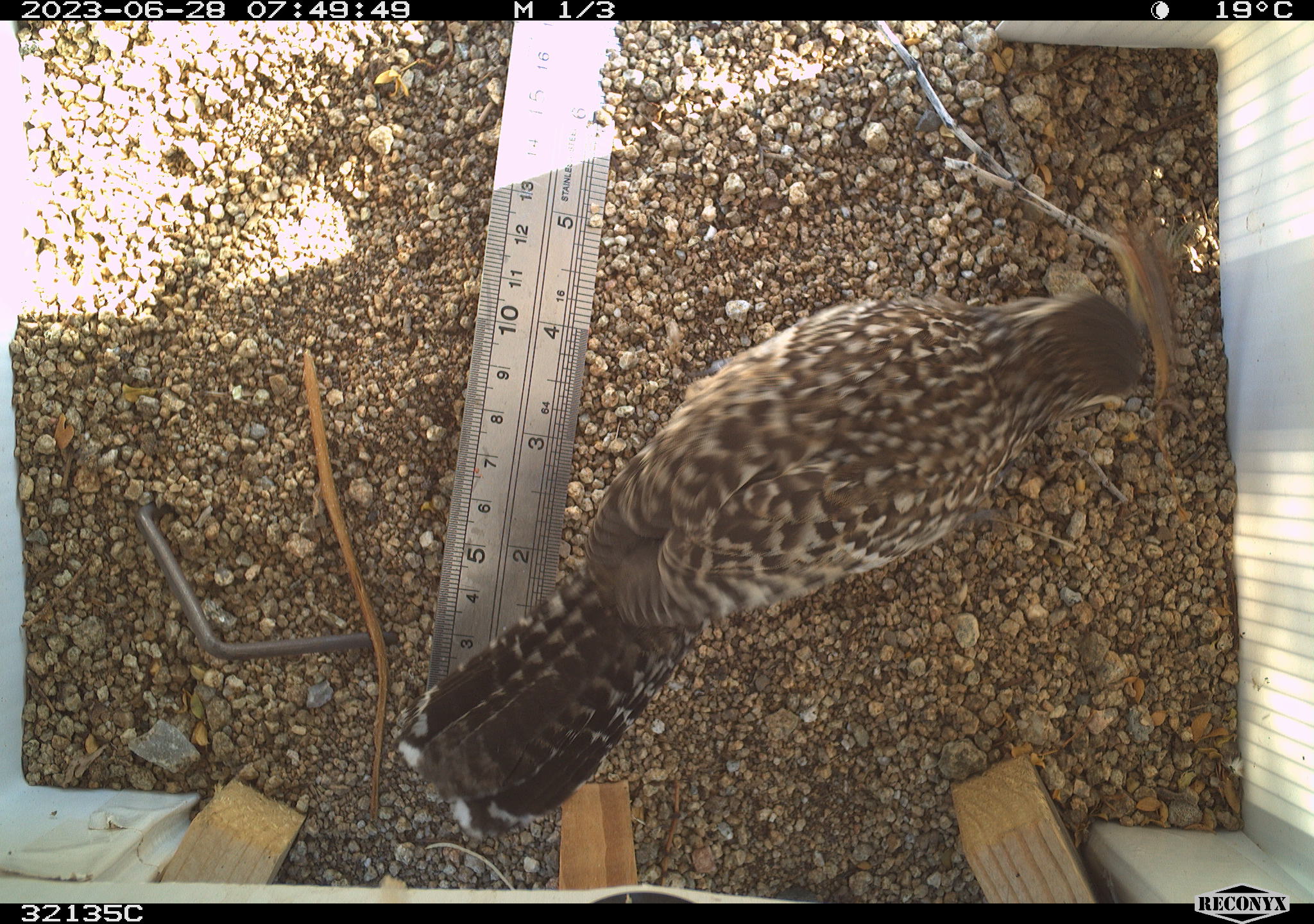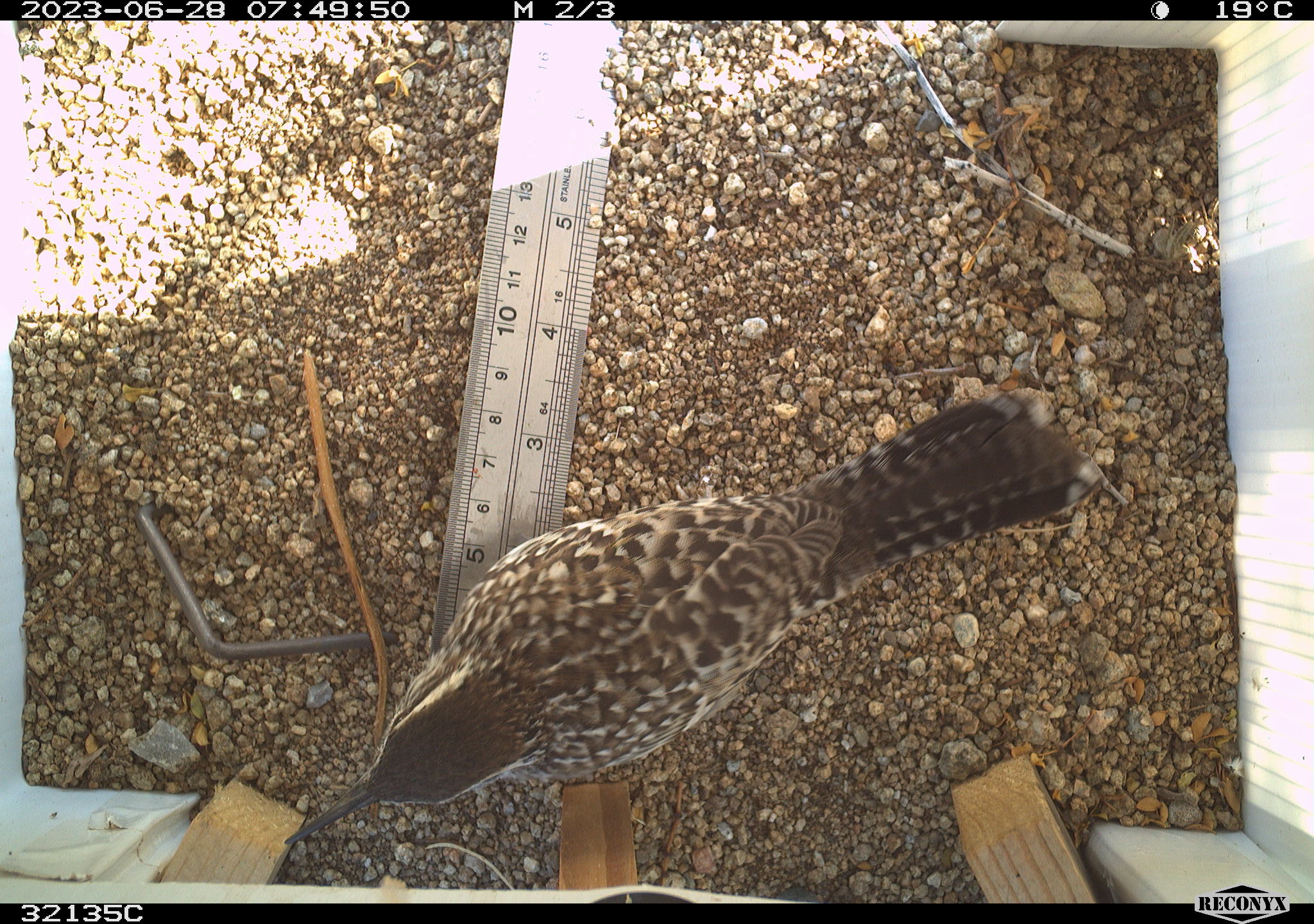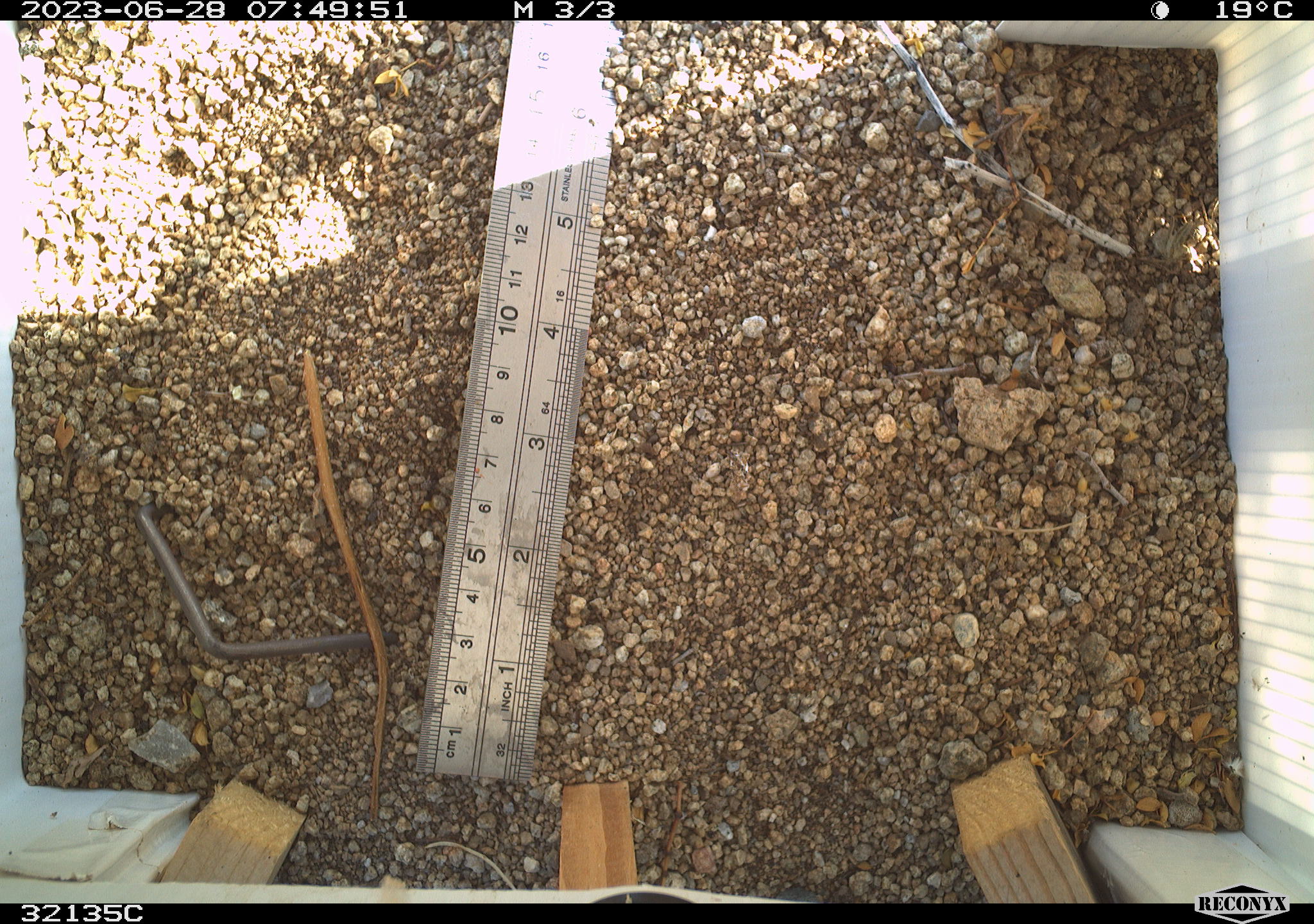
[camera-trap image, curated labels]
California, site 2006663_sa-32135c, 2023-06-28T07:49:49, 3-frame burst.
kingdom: Animalia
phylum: Chordata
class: Aves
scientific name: Aves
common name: bird